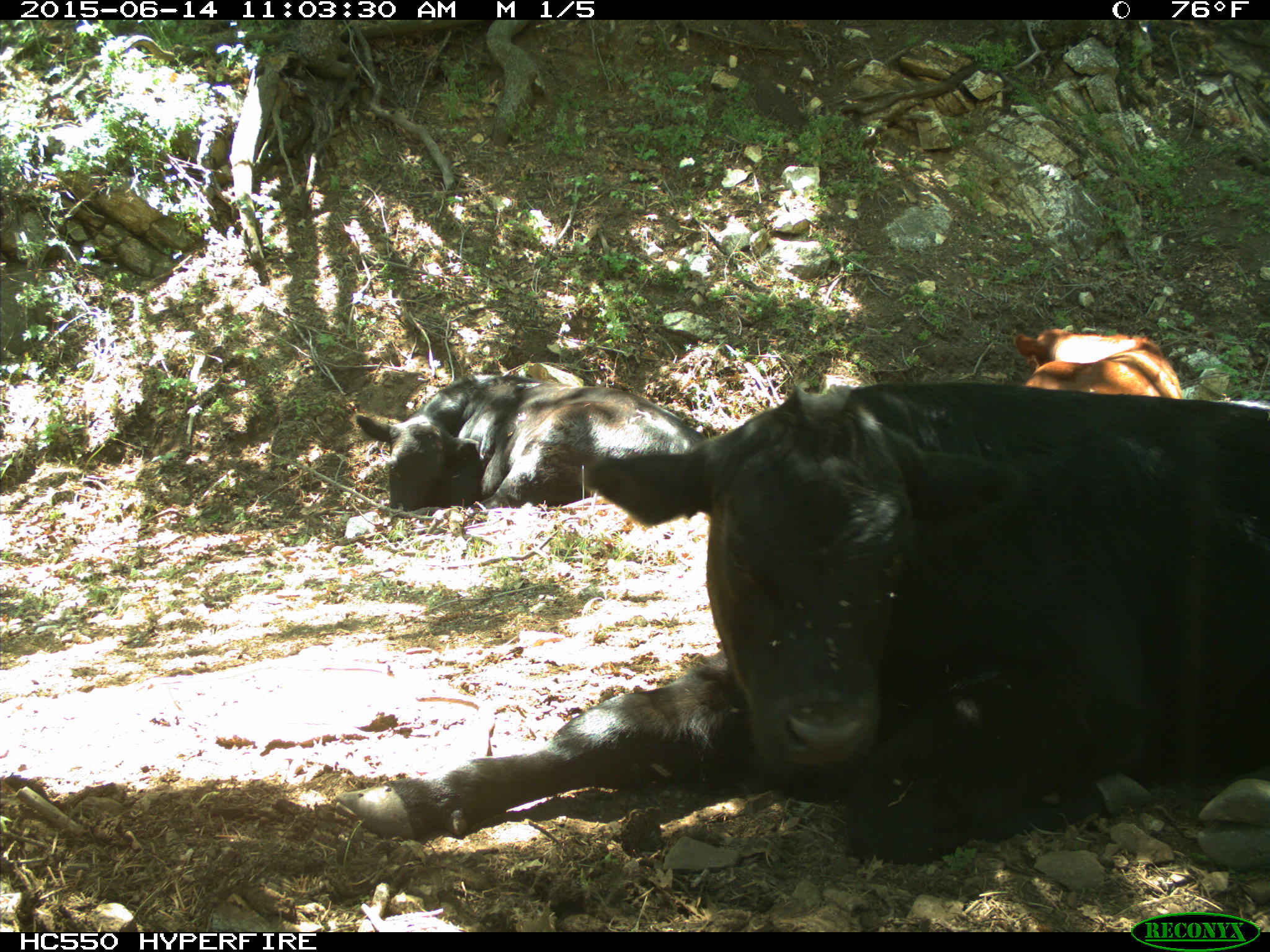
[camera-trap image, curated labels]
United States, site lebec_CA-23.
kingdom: Animalia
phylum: Chordata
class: Mammalia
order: Artiodactyla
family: Bovidae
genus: Bos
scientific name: Bos taurus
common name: domestic cow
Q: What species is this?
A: Bos taurus (domestic cow).